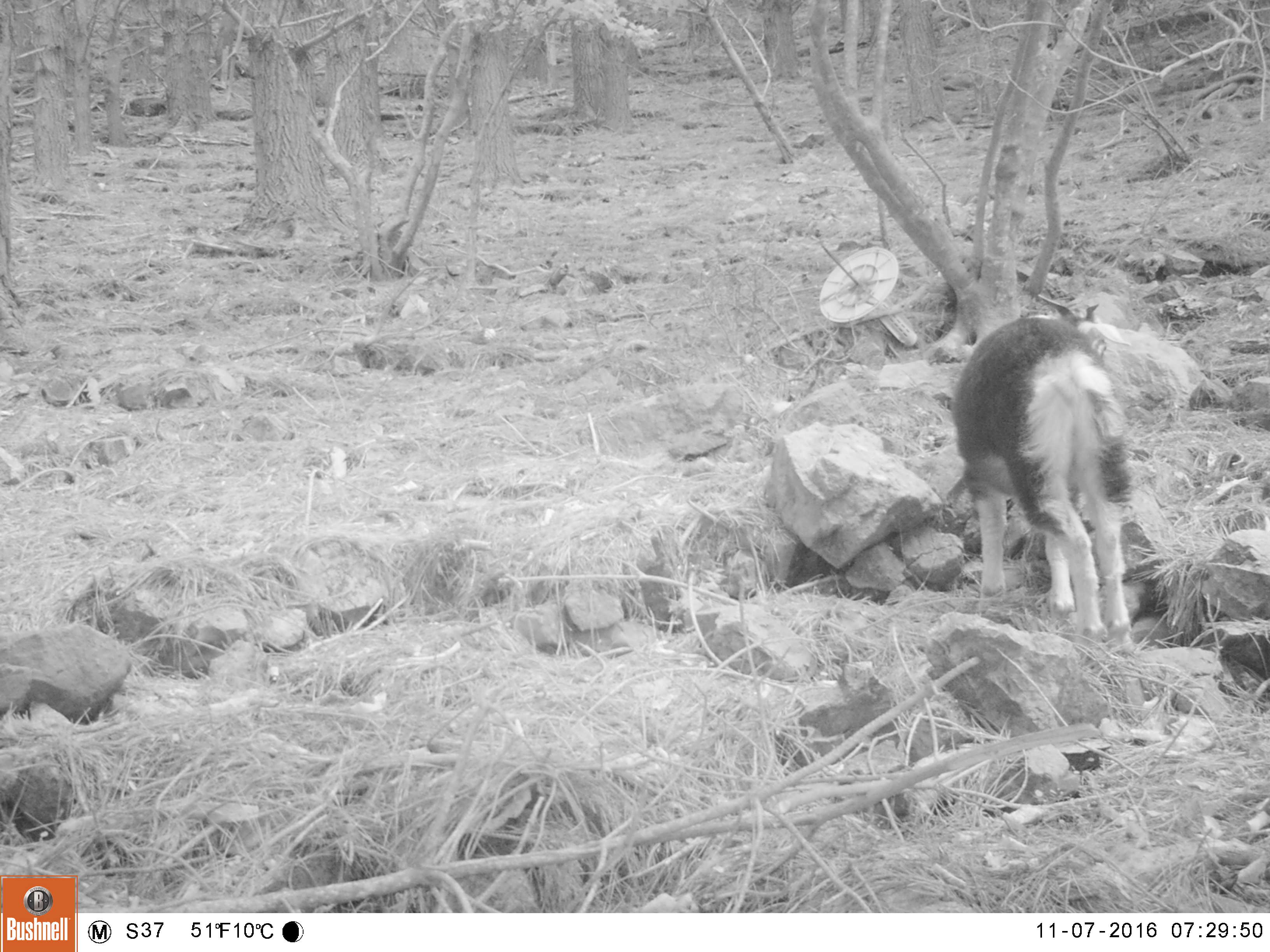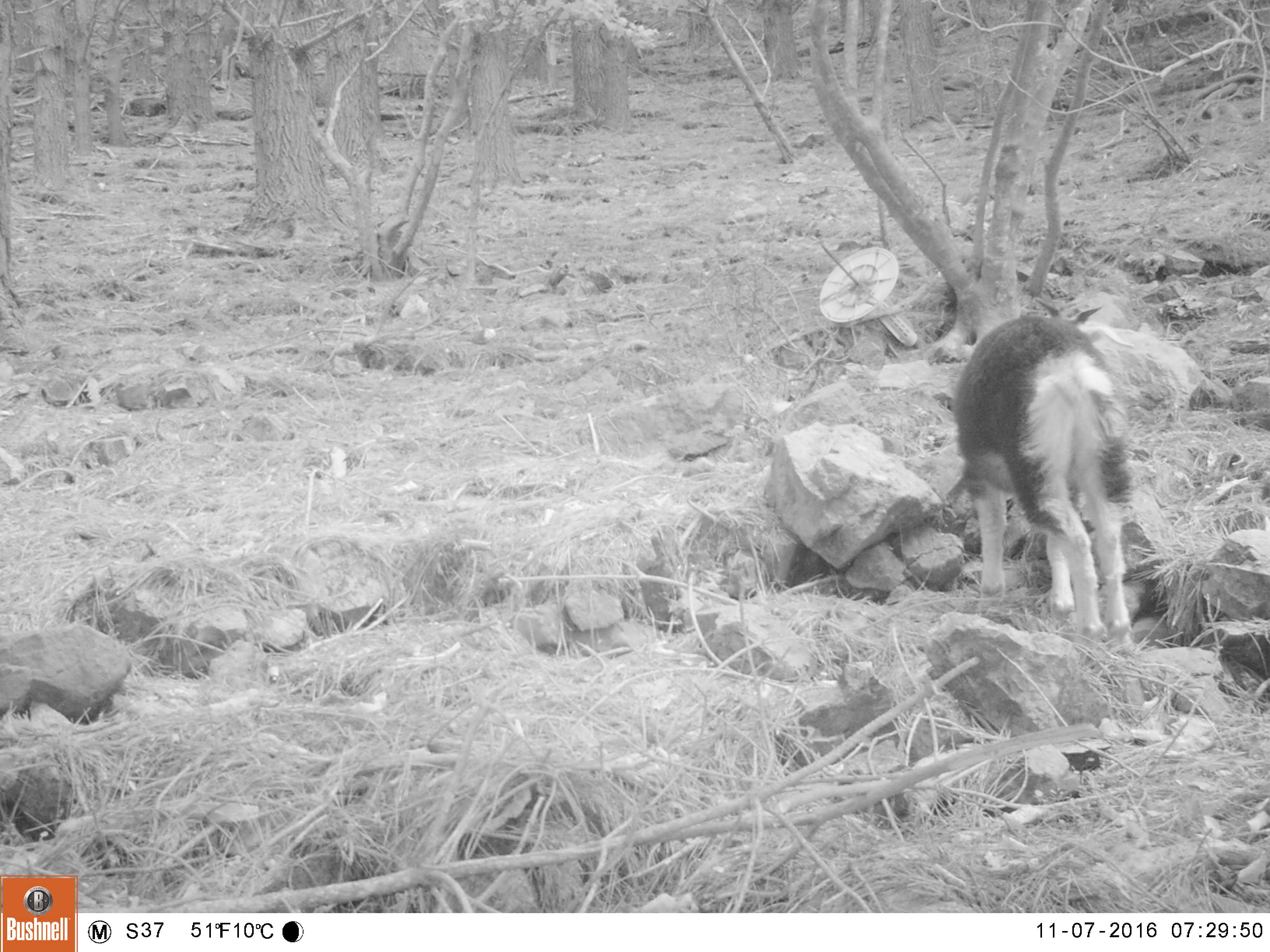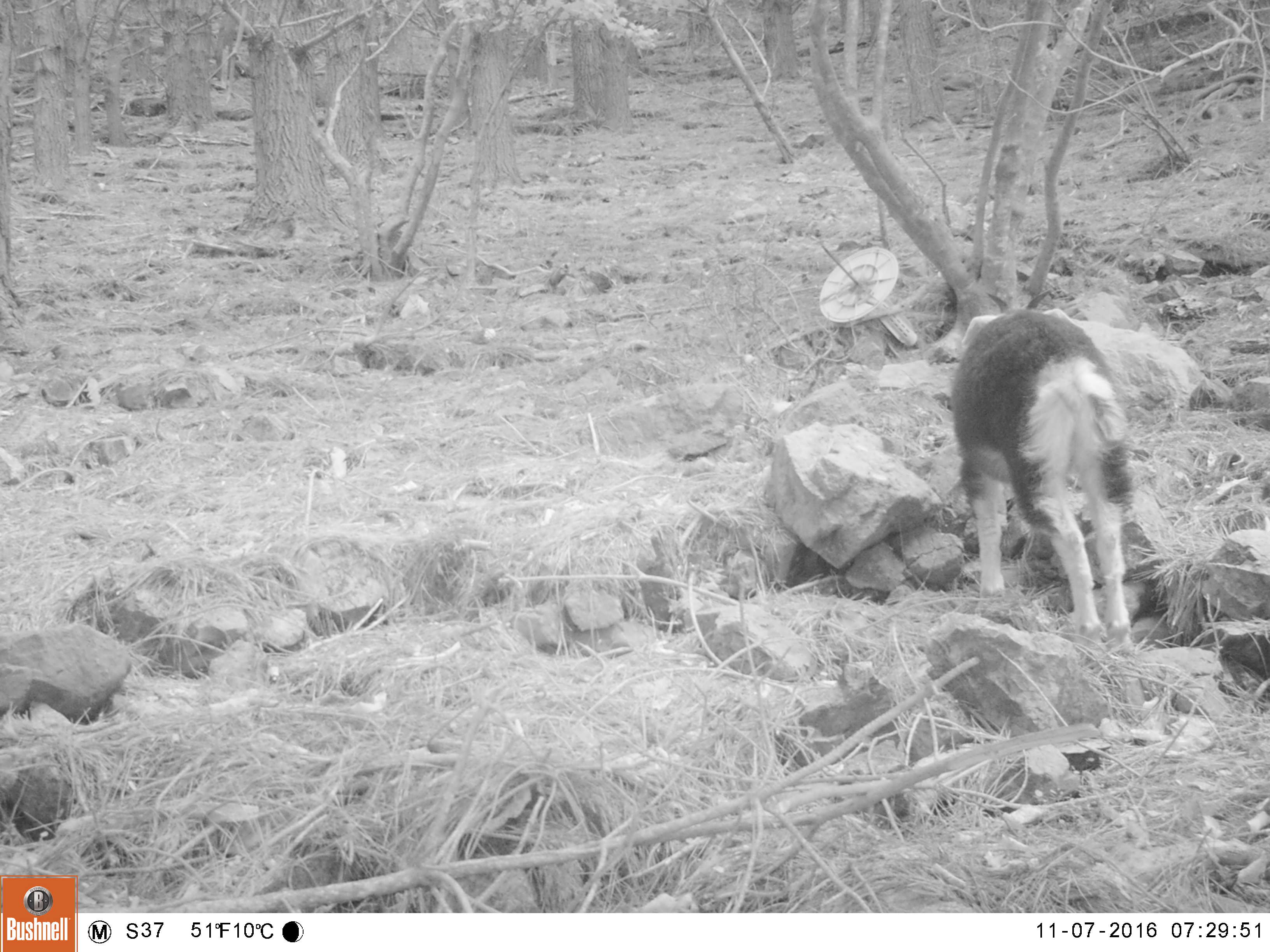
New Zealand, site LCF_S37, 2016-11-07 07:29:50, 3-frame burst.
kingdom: Animalia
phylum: Chordata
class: Mammalia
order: Artiodactyla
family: Bovidae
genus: Capra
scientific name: Capra hircus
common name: goat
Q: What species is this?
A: Goat (Capra hircus).